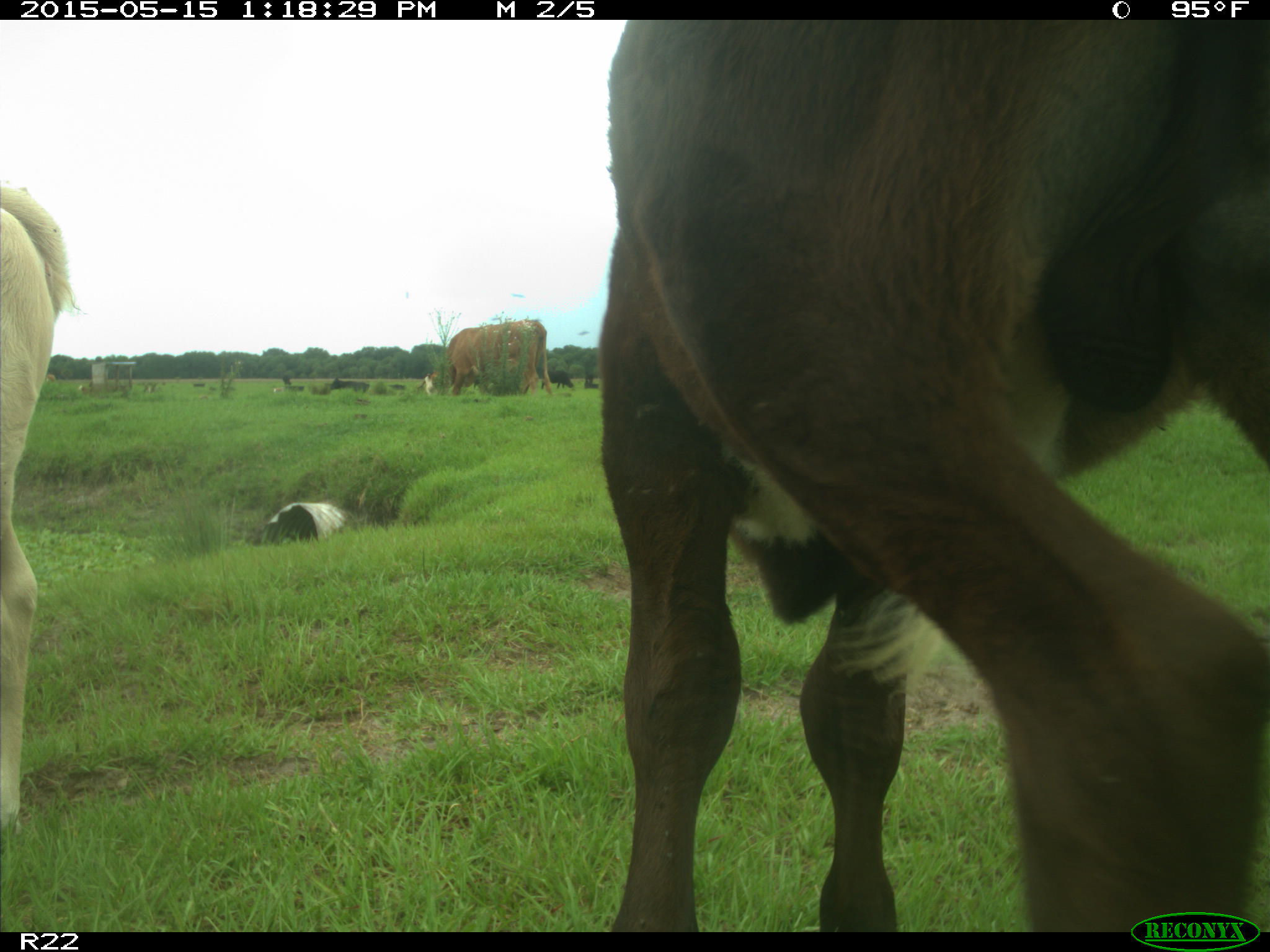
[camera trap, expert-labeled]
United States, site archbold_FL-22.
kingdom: Animalia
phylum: Chordata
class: Mammalia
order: Artiodactyla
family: Bovidae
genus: Bos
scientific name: Bos taurus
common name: domestic cow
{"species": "Bos taurus (domestic cow)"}